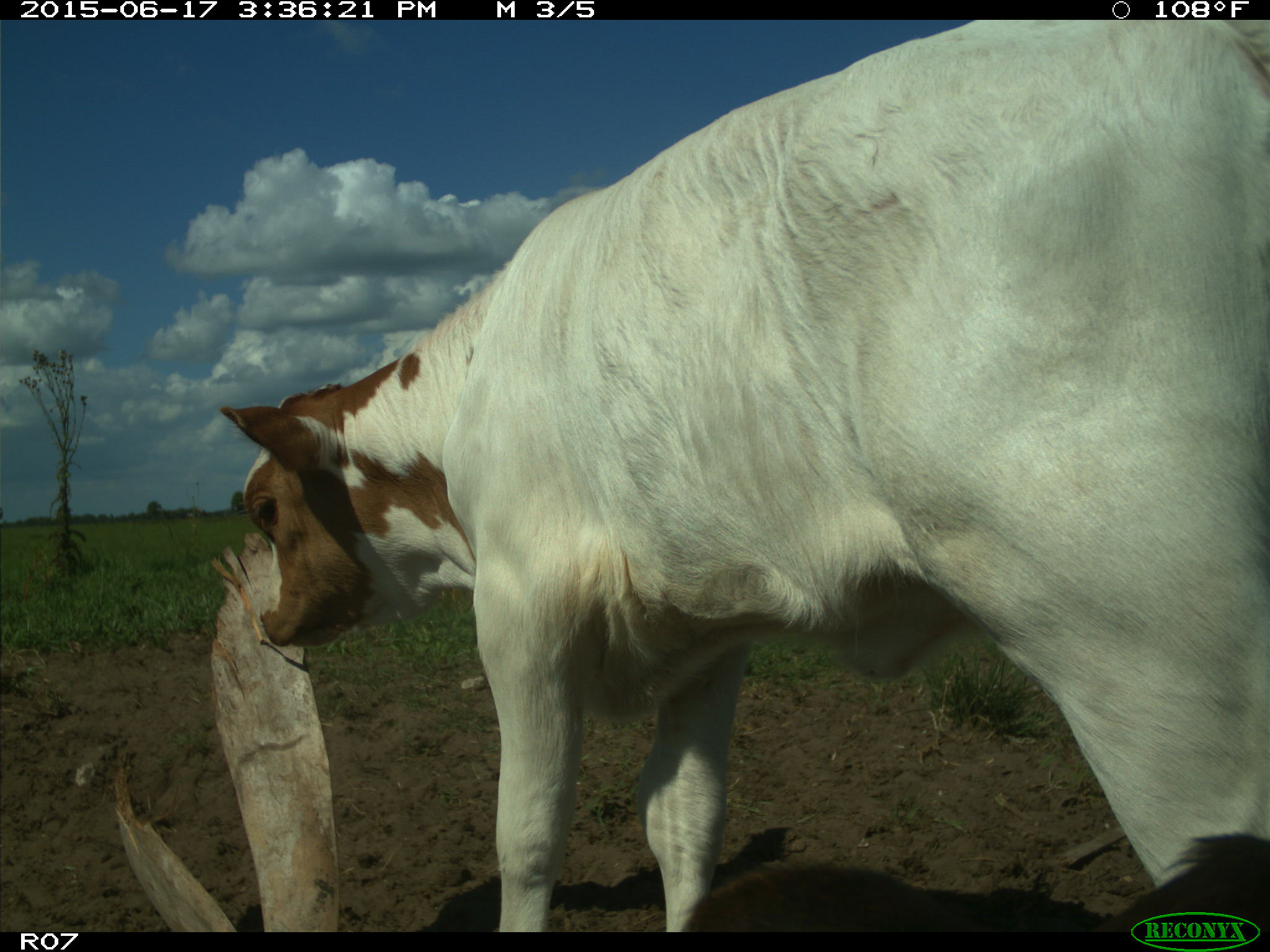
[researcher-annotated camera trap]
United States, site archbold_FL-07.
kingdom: Animalia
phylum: Chordata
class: Mammalia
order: Artiodactyla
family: Bovidae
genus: Bos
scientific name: Bos taurus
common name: domestic cow